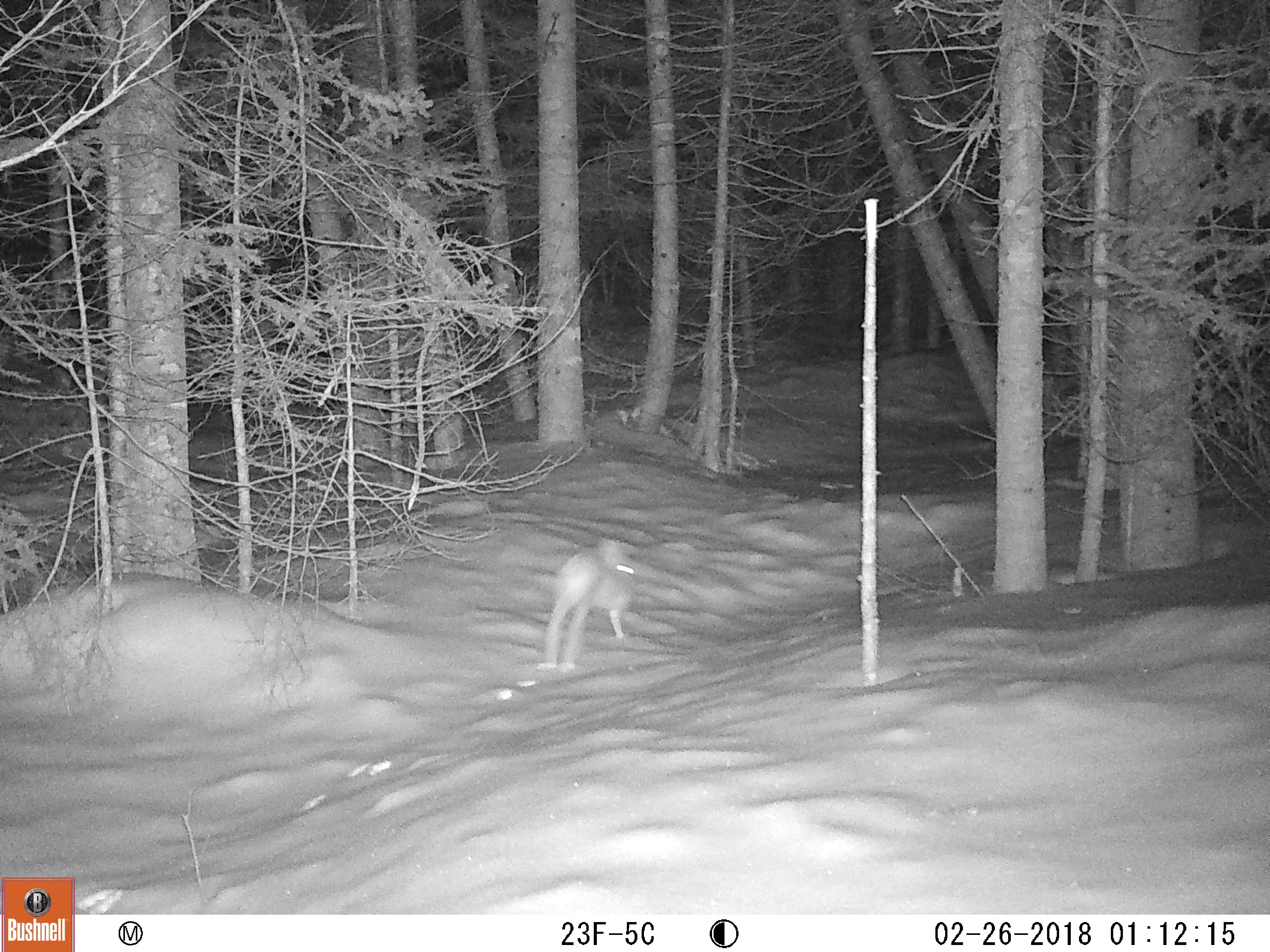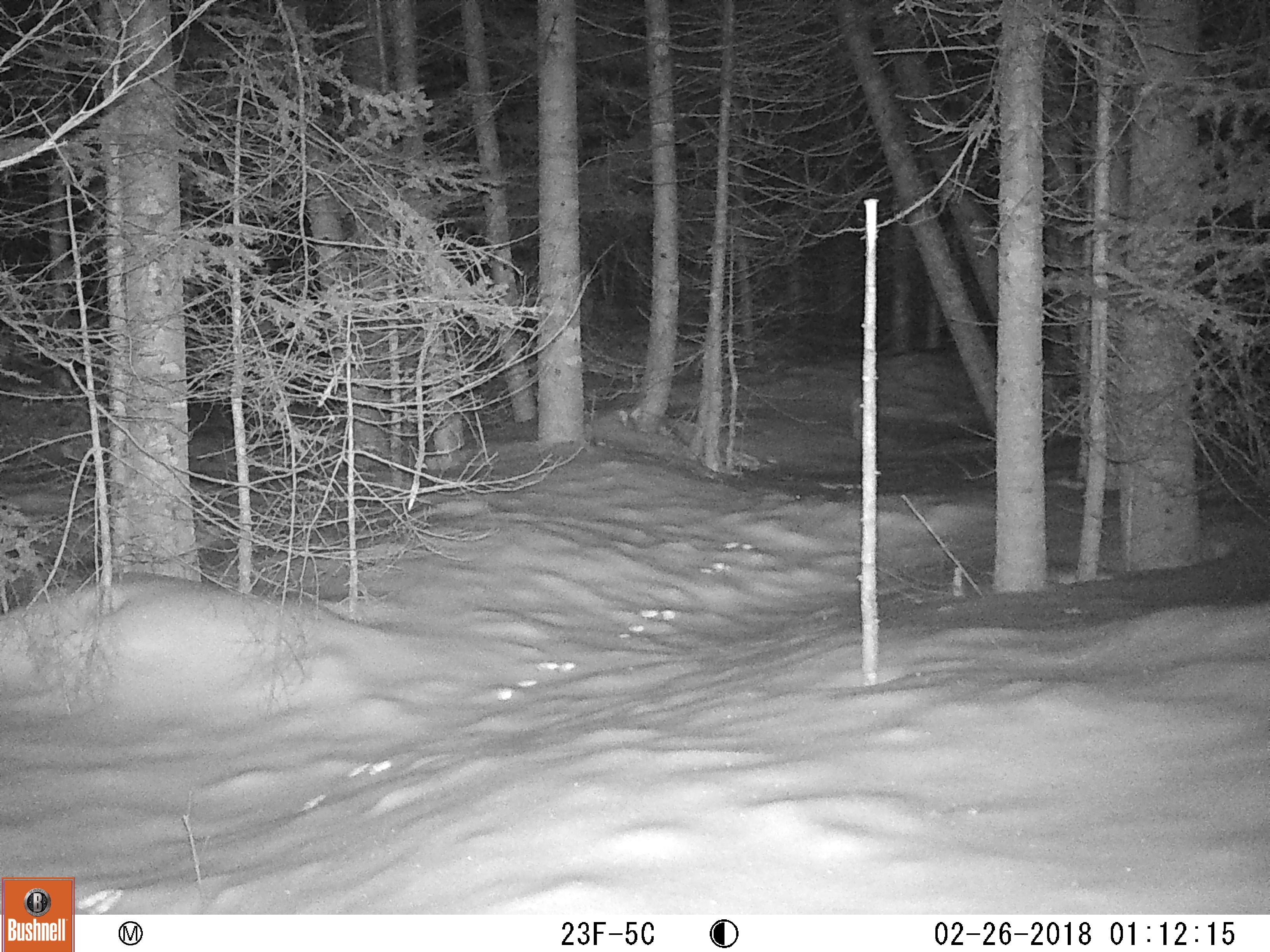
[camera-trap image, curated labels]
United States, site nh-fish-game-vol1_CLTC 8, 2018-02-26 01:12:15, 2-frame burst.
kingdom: Animalia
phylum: Chordata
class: Mammalia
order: Lagomorpha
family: Leporidae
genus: Lepus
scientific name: Lepus americanus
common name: snowshoe hare